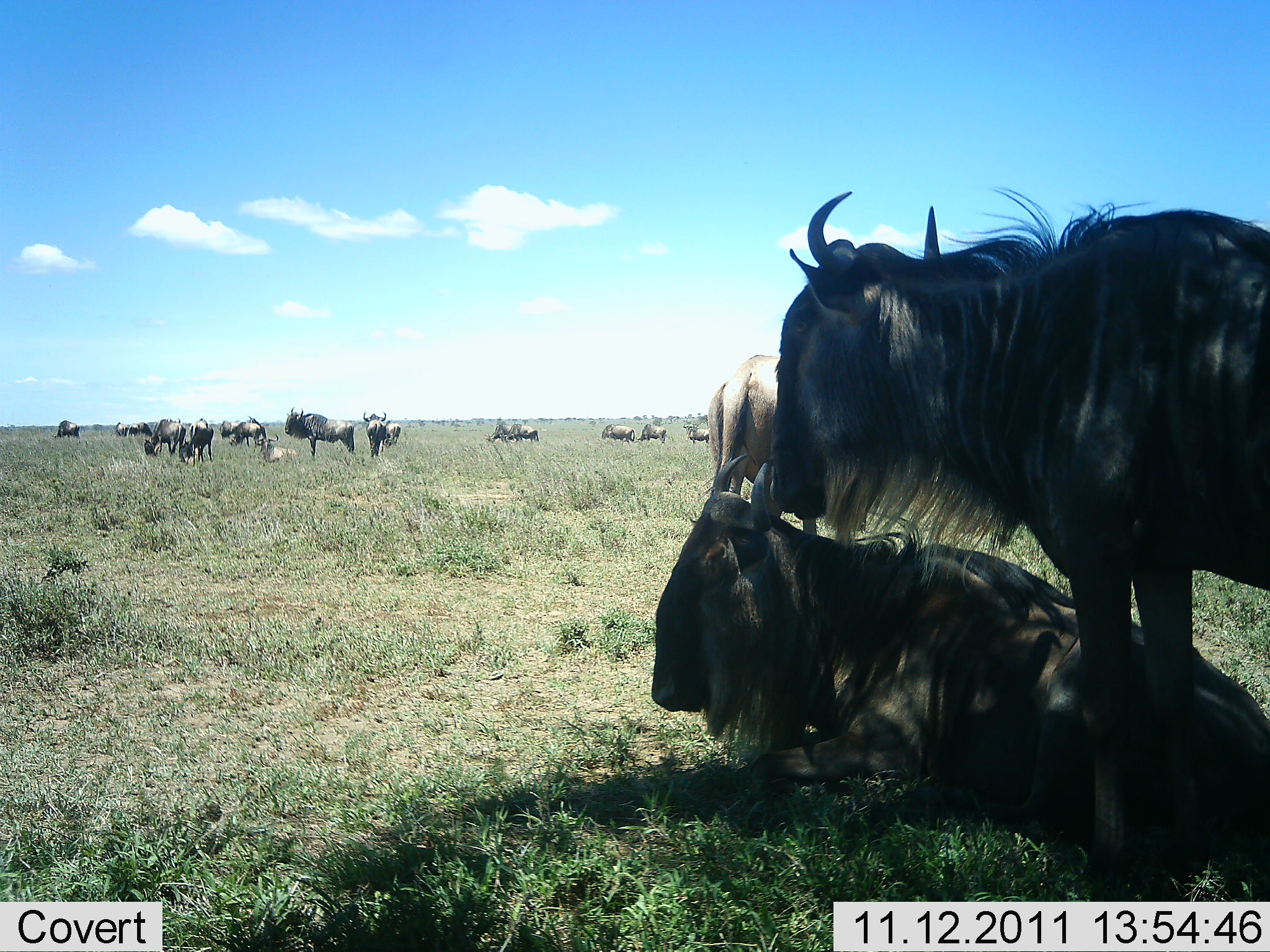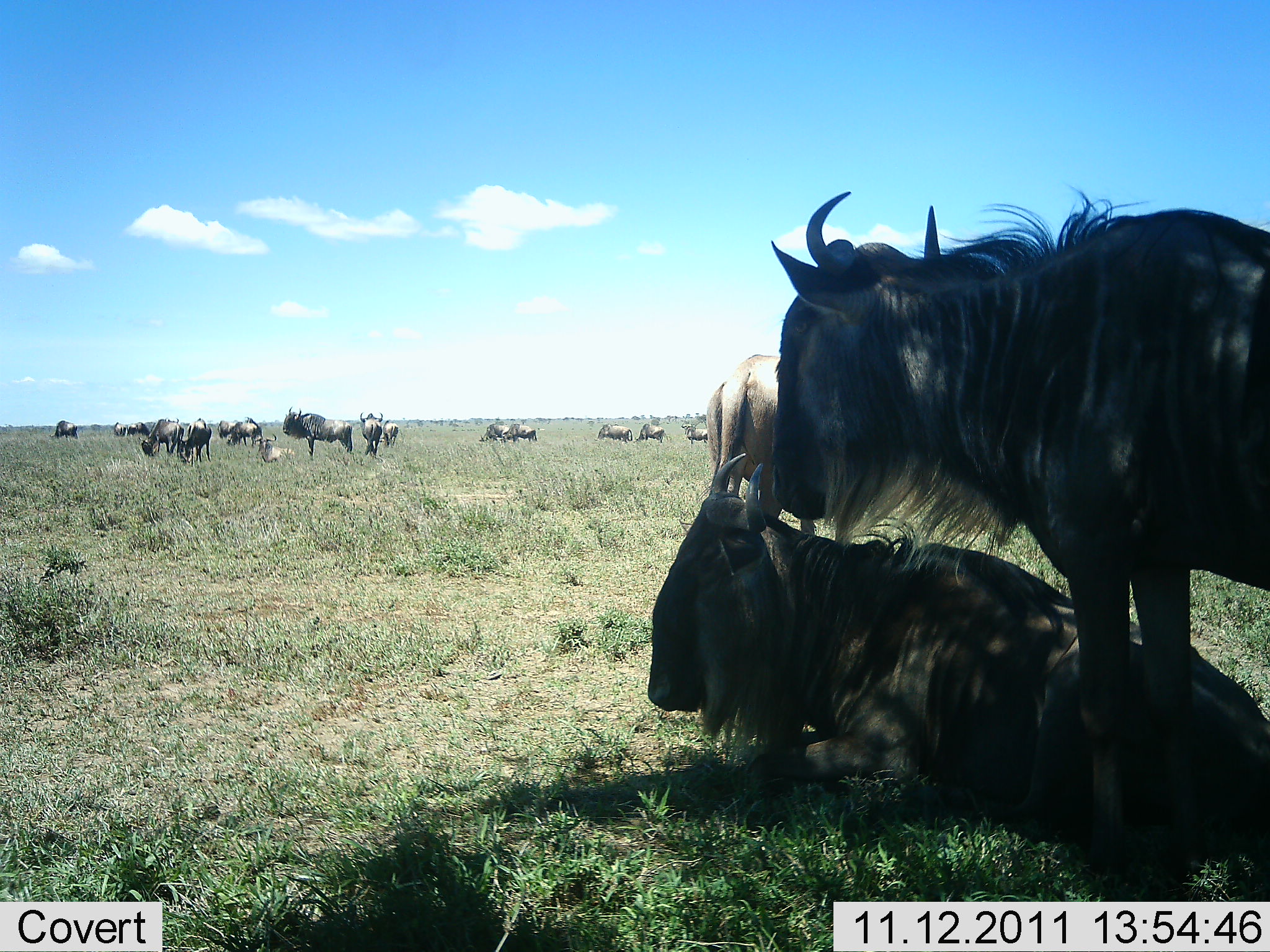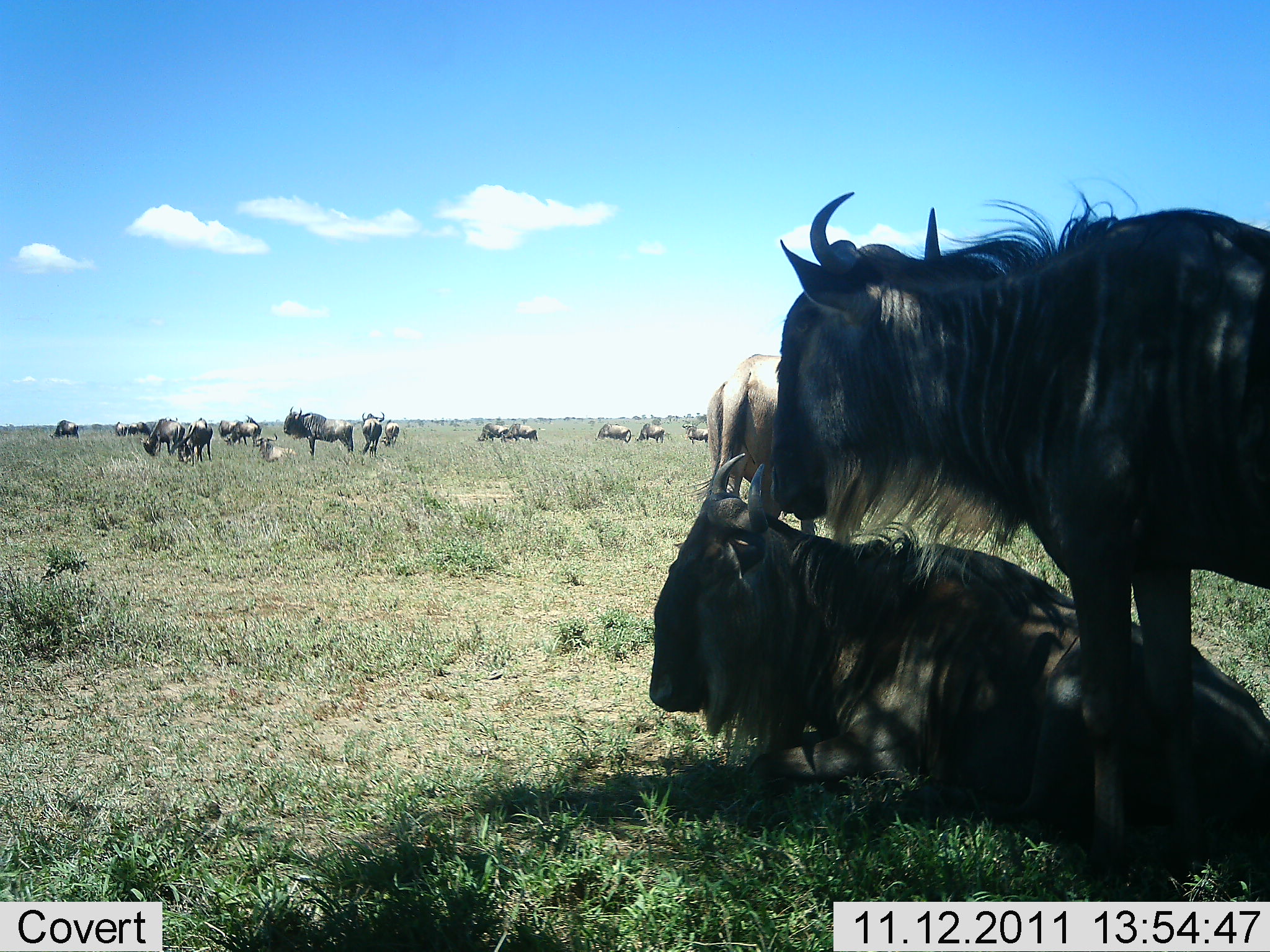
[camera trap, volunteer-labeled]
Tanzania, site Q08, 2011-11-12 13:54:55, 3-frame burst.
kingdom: Animalia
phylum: Chordata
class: Mammalia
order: Artiodactyla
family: Bovidae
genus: Connochaetes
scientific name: Connochaetes taurinus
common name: blue wildebeest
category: wildebeest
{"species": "wildebeest (blue wildebeest) (Connochaetes taurinus)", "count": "11-50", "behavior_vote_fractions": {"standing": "80%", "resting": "100%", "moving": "20%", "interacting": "0%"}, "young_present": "0%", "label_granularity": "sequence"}